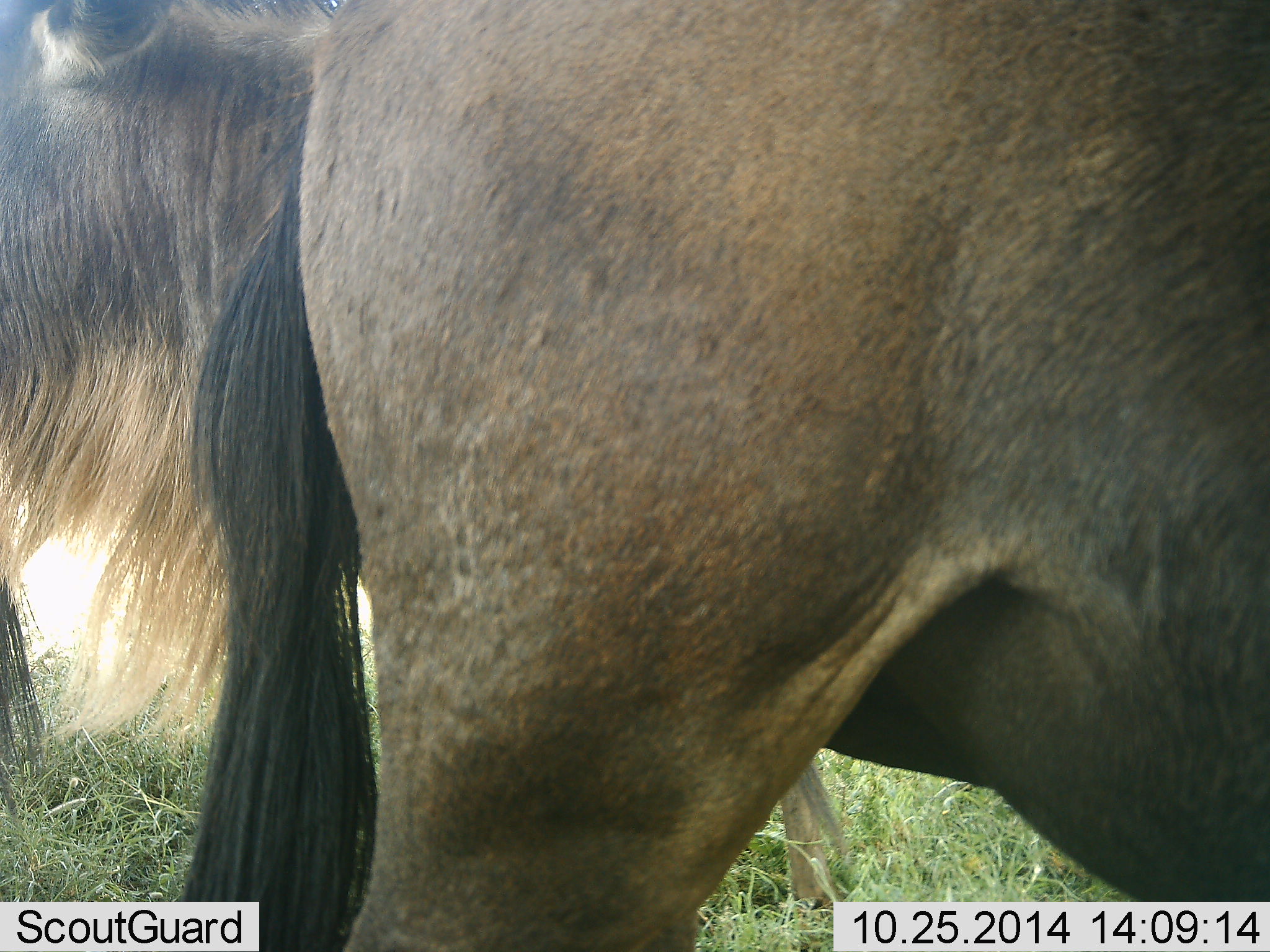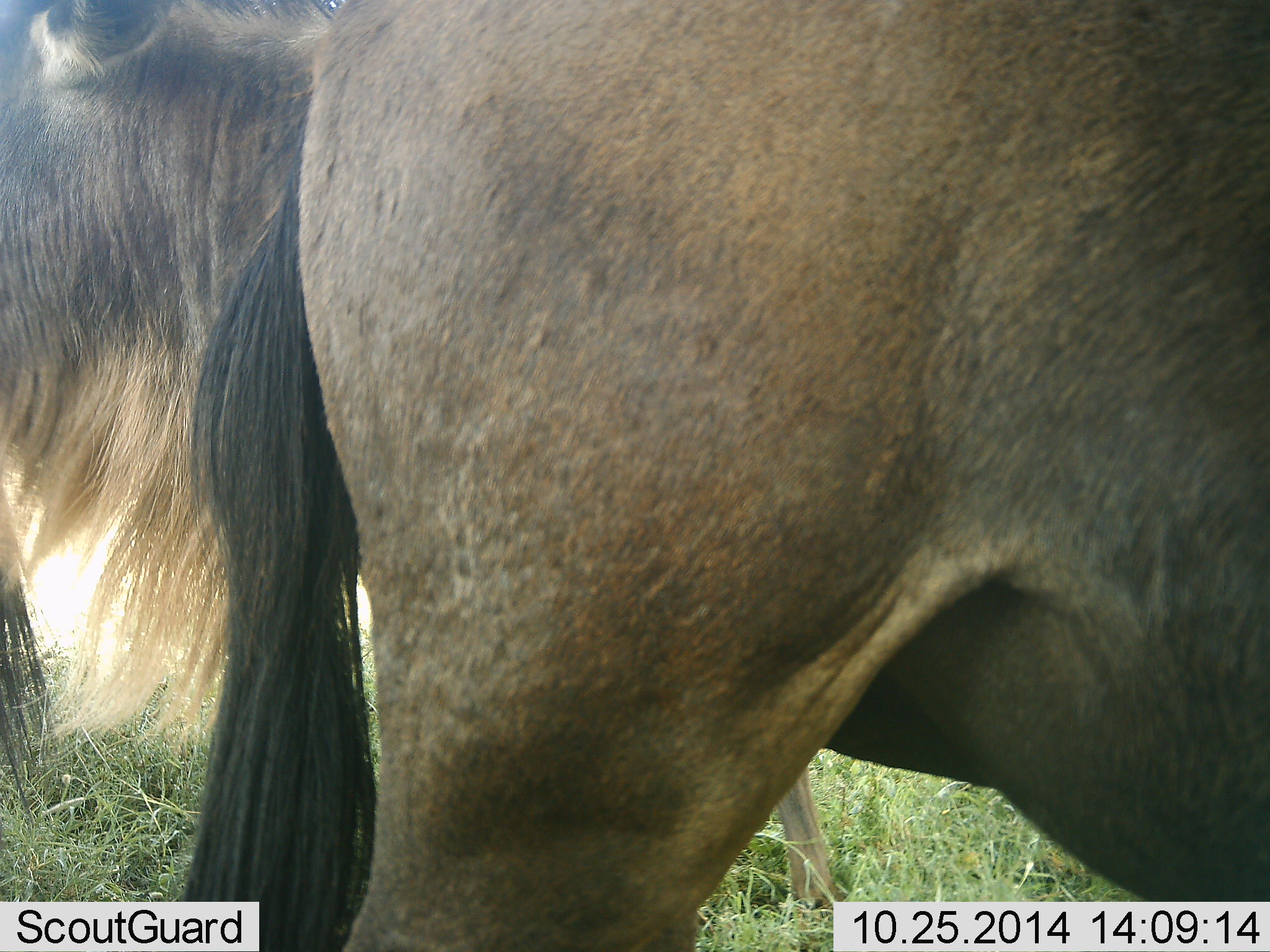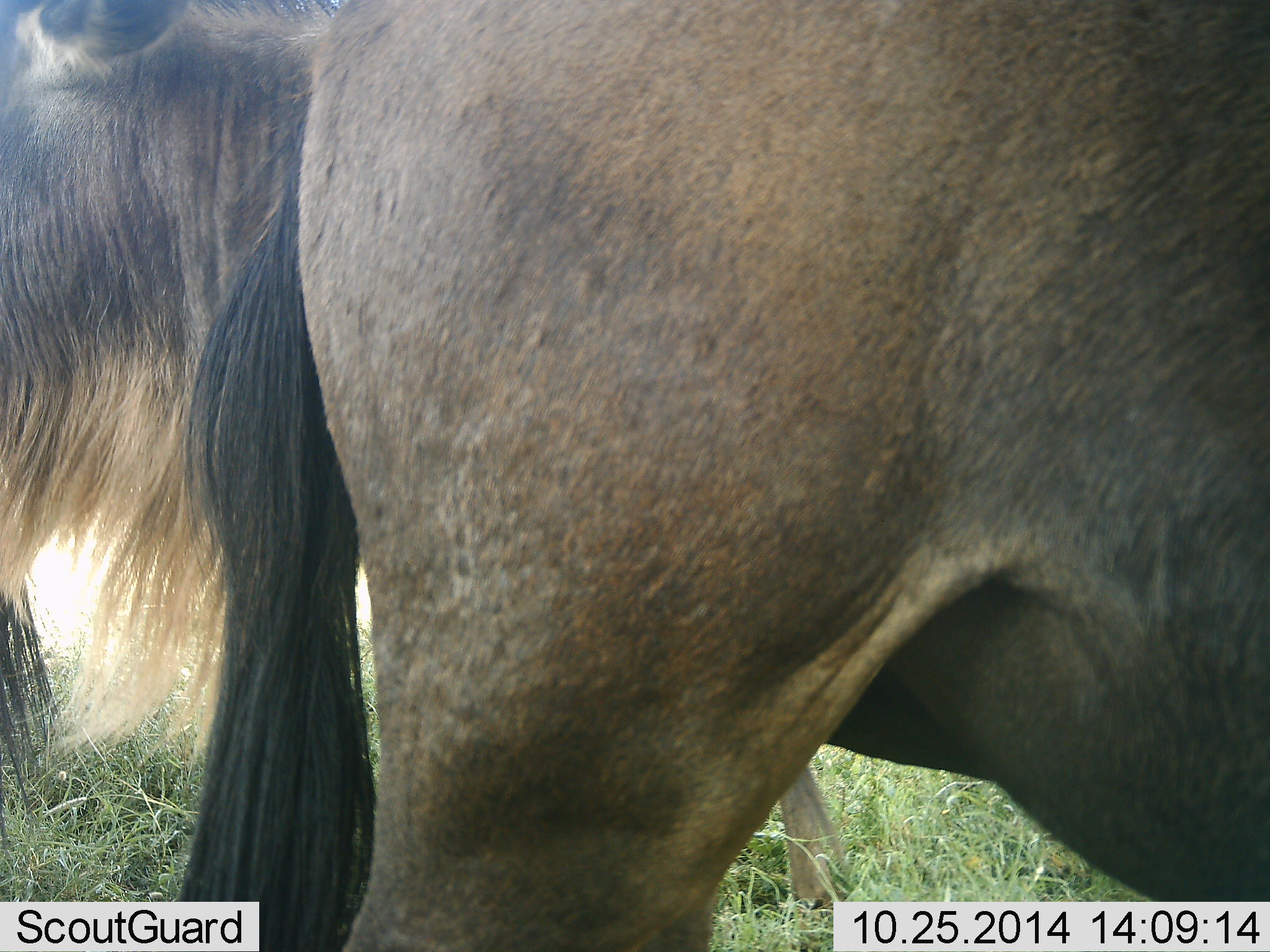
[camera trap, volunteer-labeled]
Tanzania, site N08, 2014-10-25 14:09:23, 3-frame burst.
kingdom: Animalia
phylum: Chordata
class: Mammalia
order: Artiodactyla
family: Bovidae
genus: Connochaetes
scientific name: Connochaetes taurinus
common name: blue wildebeest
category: wildebeest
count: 2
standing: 100%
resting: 0%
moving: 10%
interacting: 0%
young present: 0%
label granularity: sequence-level